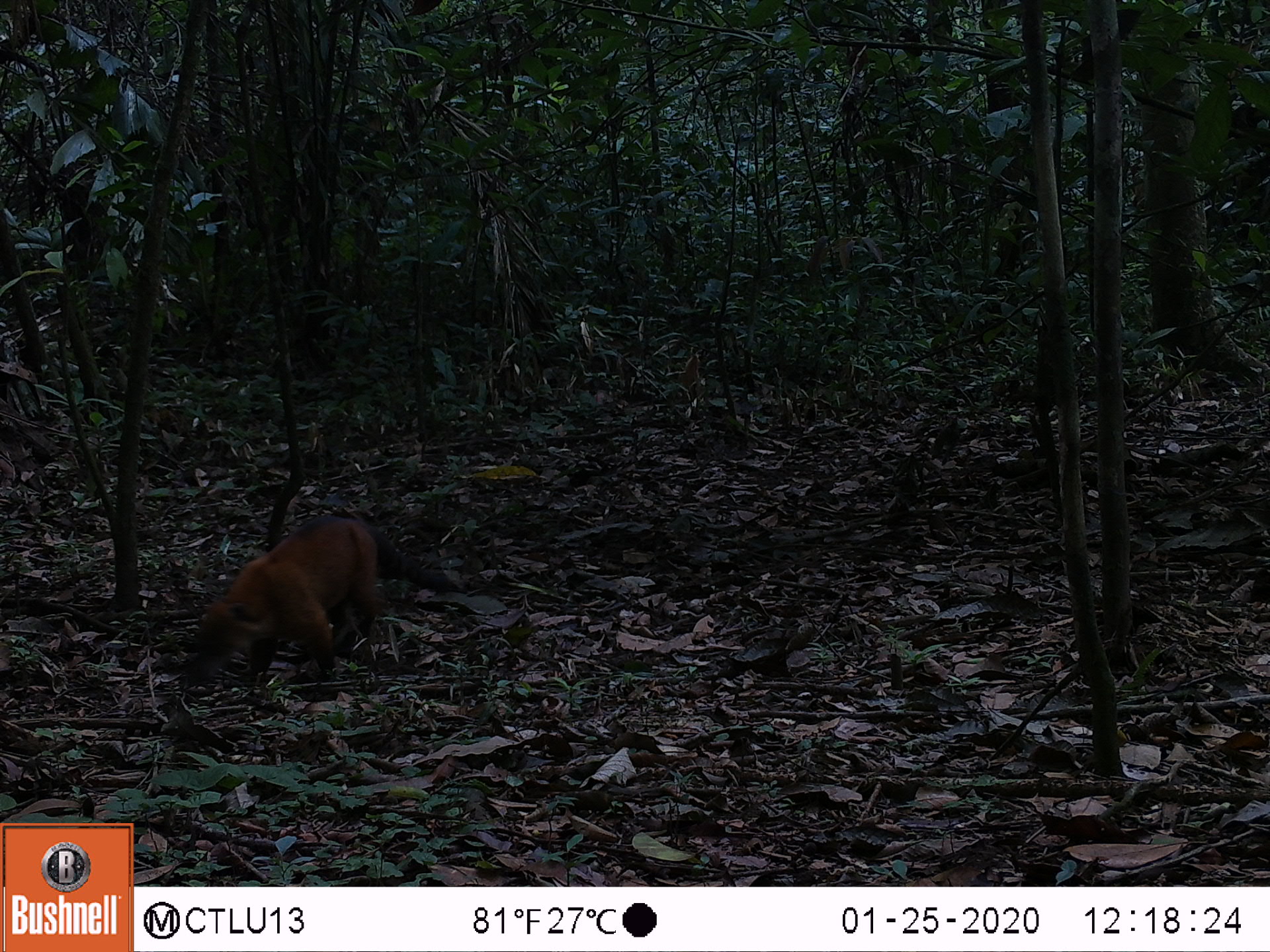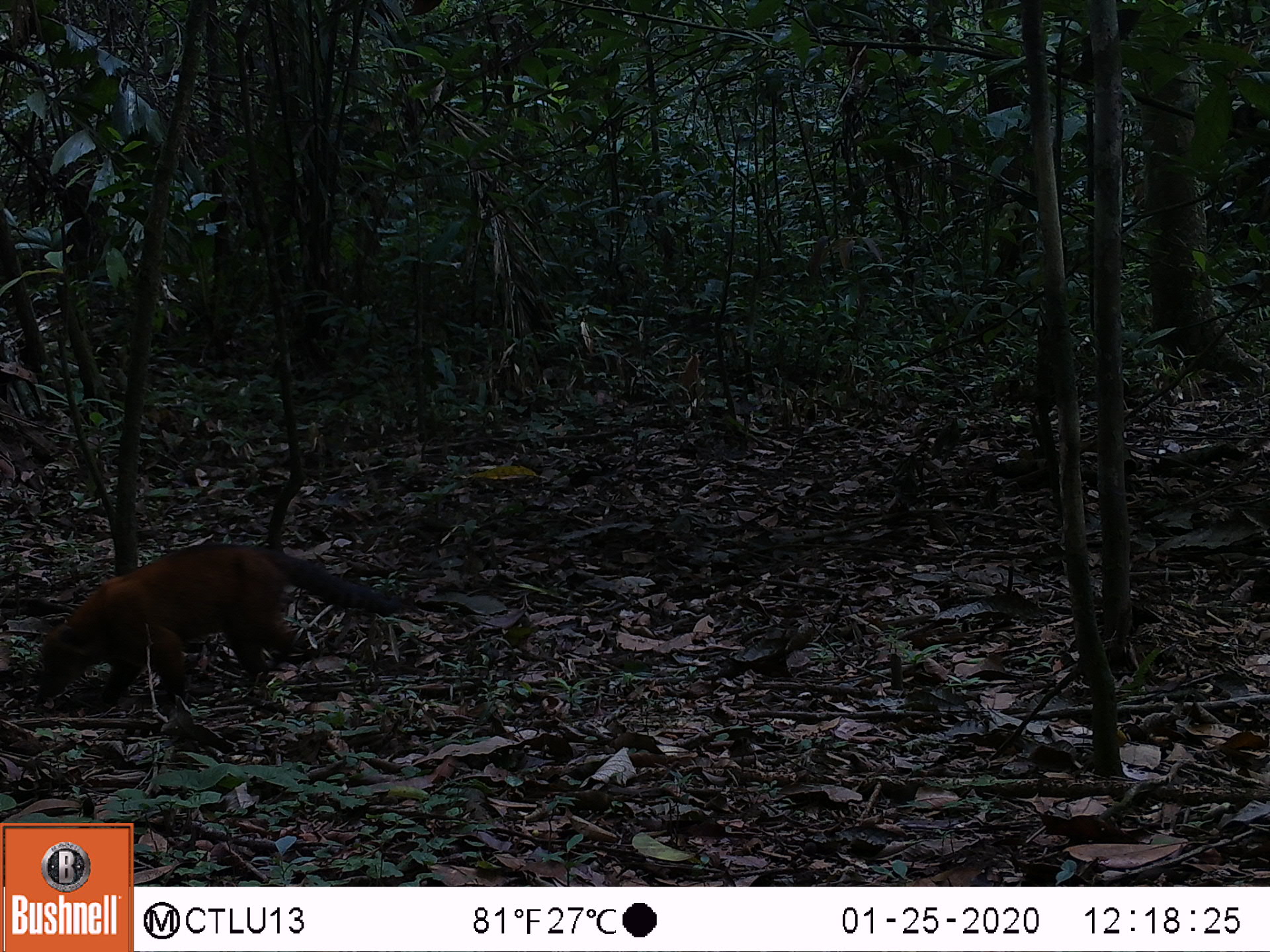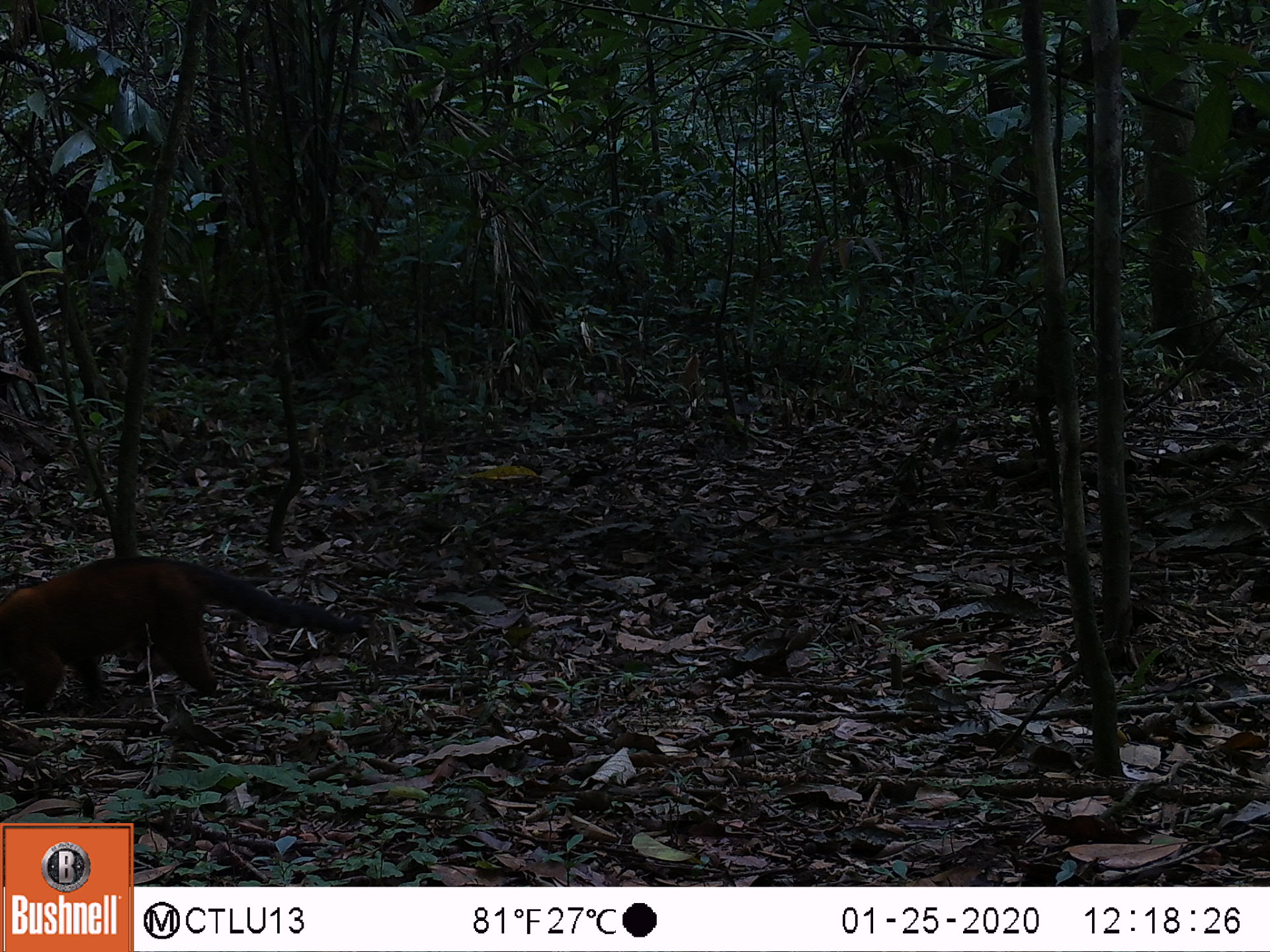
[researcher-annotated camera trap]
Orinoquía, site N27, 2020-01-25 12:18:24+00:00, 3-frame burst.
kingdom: Animalia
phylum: Chordata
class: Mammalia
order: Carnivora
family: Procyonidae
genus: Nasua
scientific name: Nasua nasua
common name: south american coati